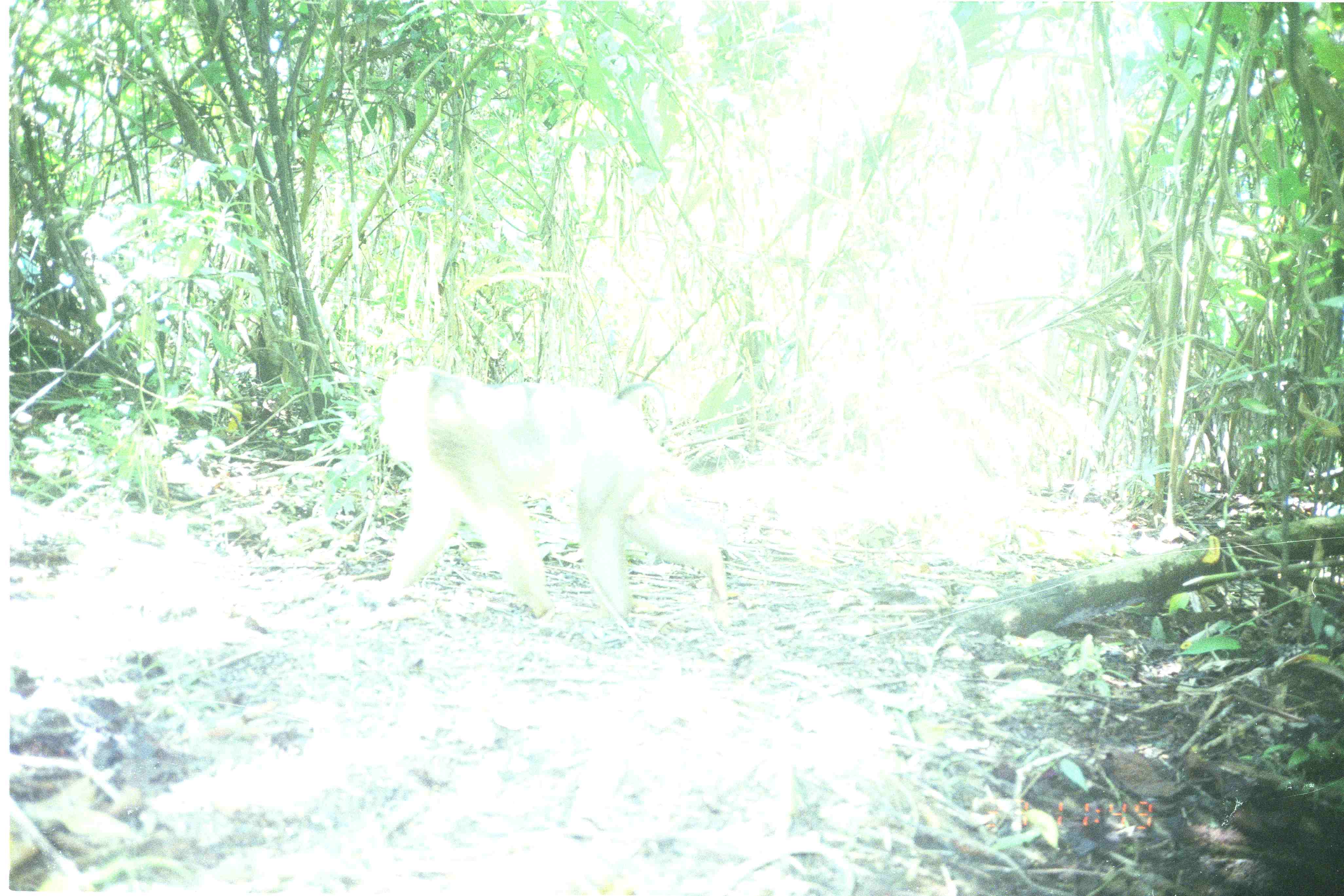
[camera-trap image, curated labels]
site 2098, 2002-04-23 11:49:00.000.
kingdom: Animalia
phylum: Chordata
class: Mammalia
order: Primates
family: Cercopithecidae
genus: Macaca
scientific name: Macaca nemestrina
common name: southern pig-tailed macaque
Macaca nemestrina (southern pig-tailed macaque), count 1.